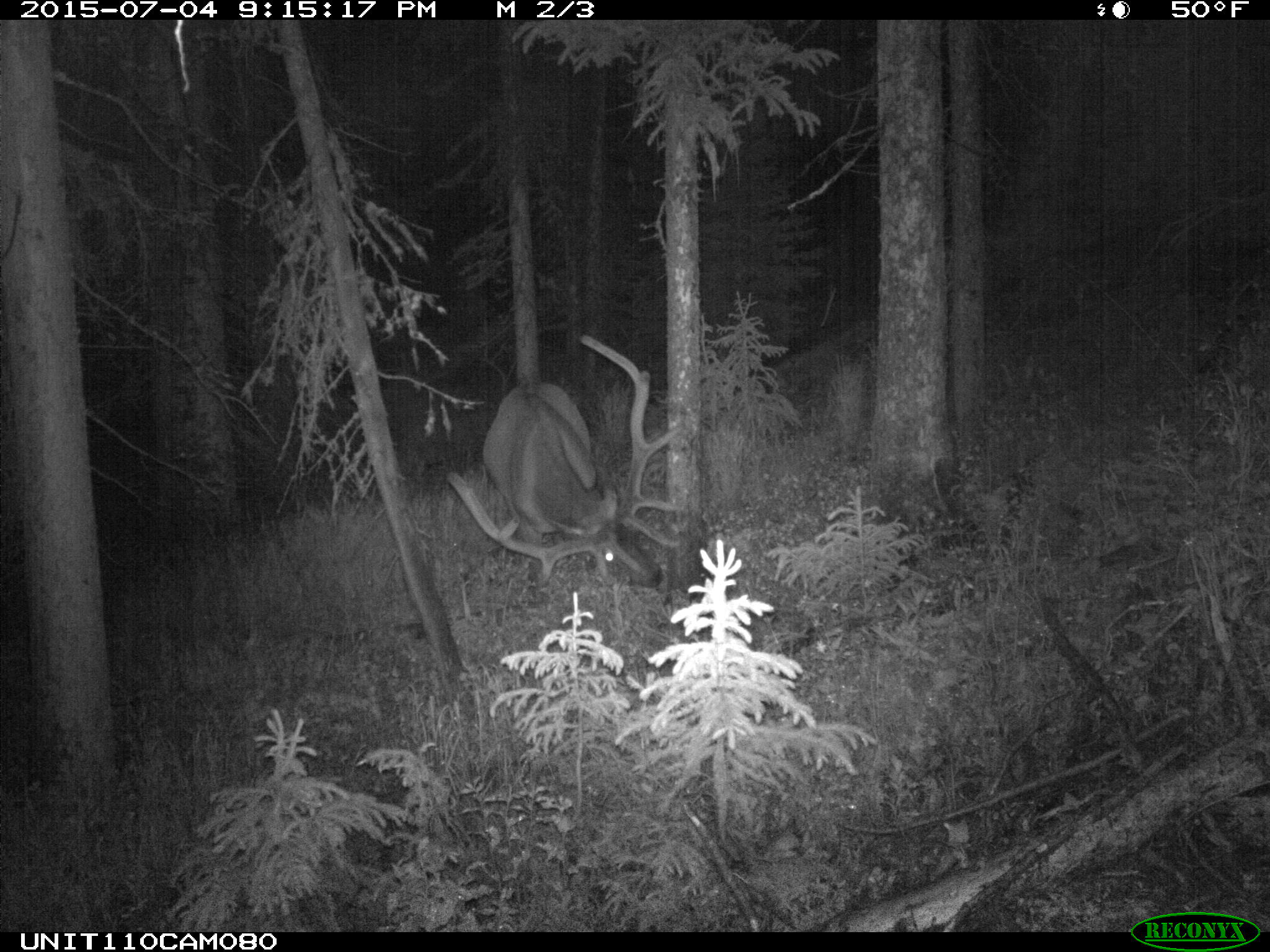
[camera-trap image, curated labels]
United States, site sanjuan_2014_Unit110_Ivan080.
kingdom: Animalia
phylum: Chordata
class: Mammalia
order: Artiodactyla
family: Cervidae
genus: Cervus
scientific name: Cervus elaphus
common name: red deer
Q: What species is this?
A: Cervus elaphus (red deer).